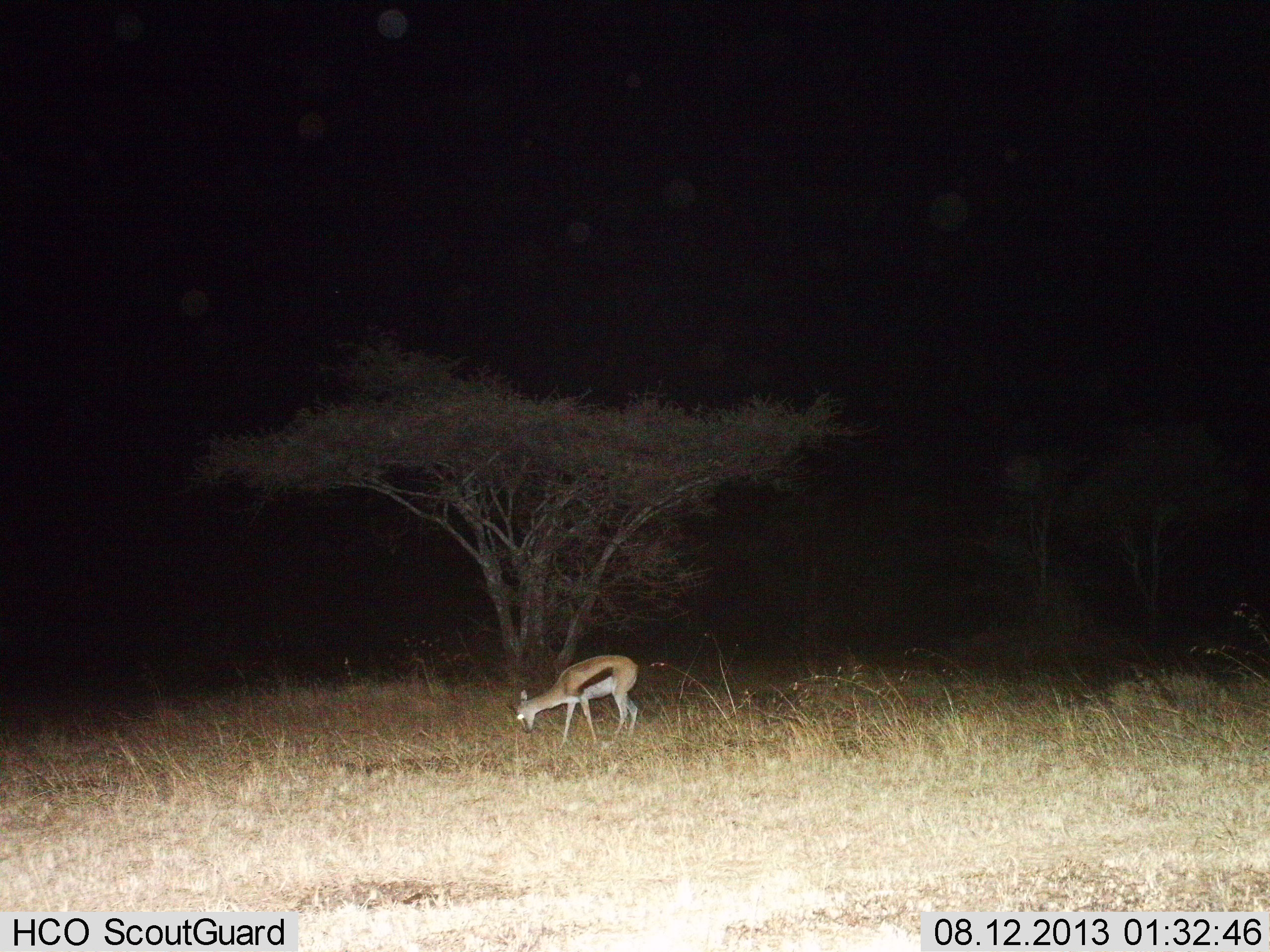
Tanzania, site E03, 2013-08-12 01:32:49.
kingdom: Animalia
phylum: Chordata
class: Mammalia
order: Artiodactyla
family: Bovidae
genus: Eudorcas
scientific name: Eudorcas thomsonii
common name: thomson's gazelle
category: gazellethomsons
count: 1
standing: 30%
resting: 0%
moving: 0%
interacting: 0%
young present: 0%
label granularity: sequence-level